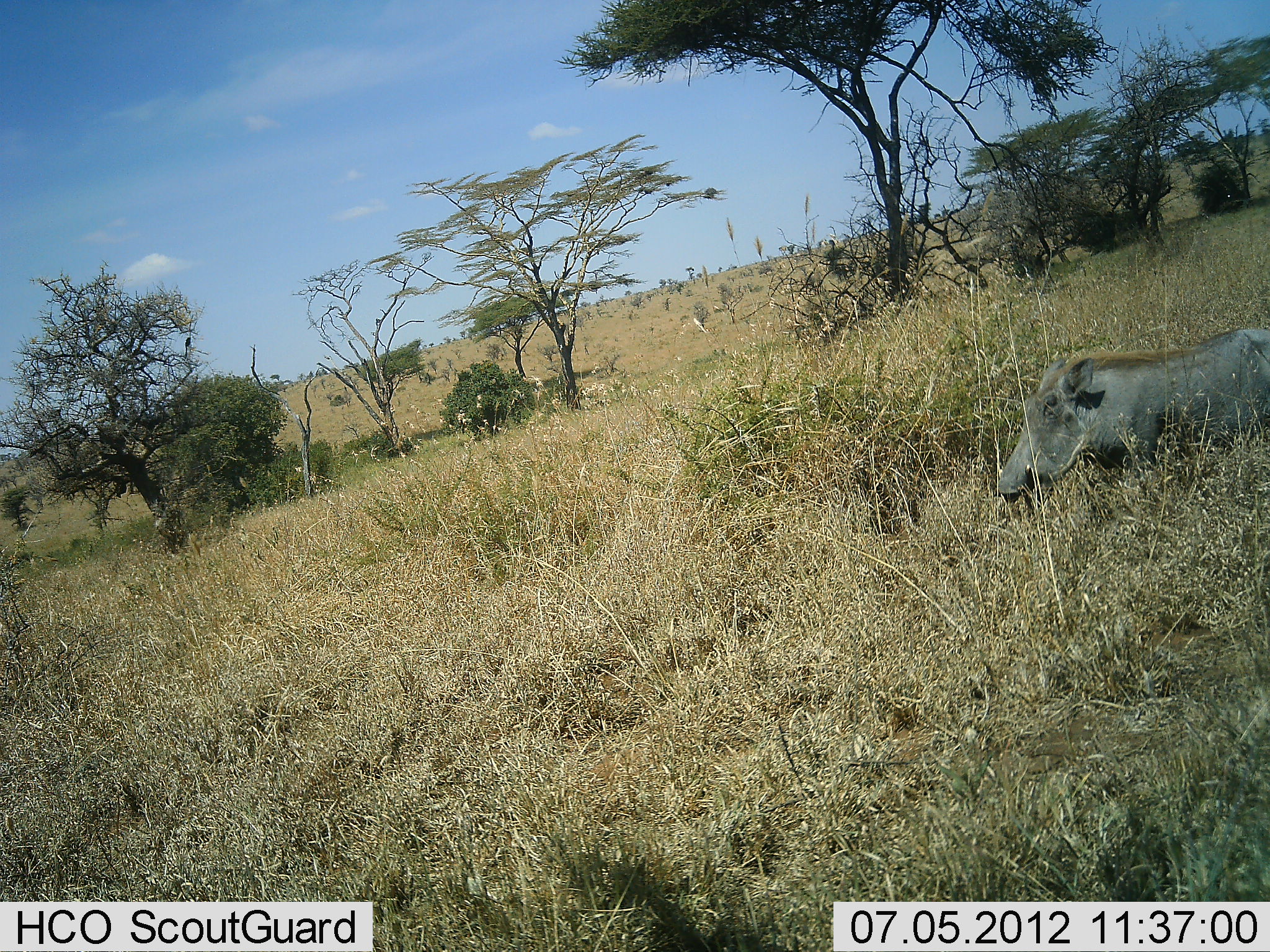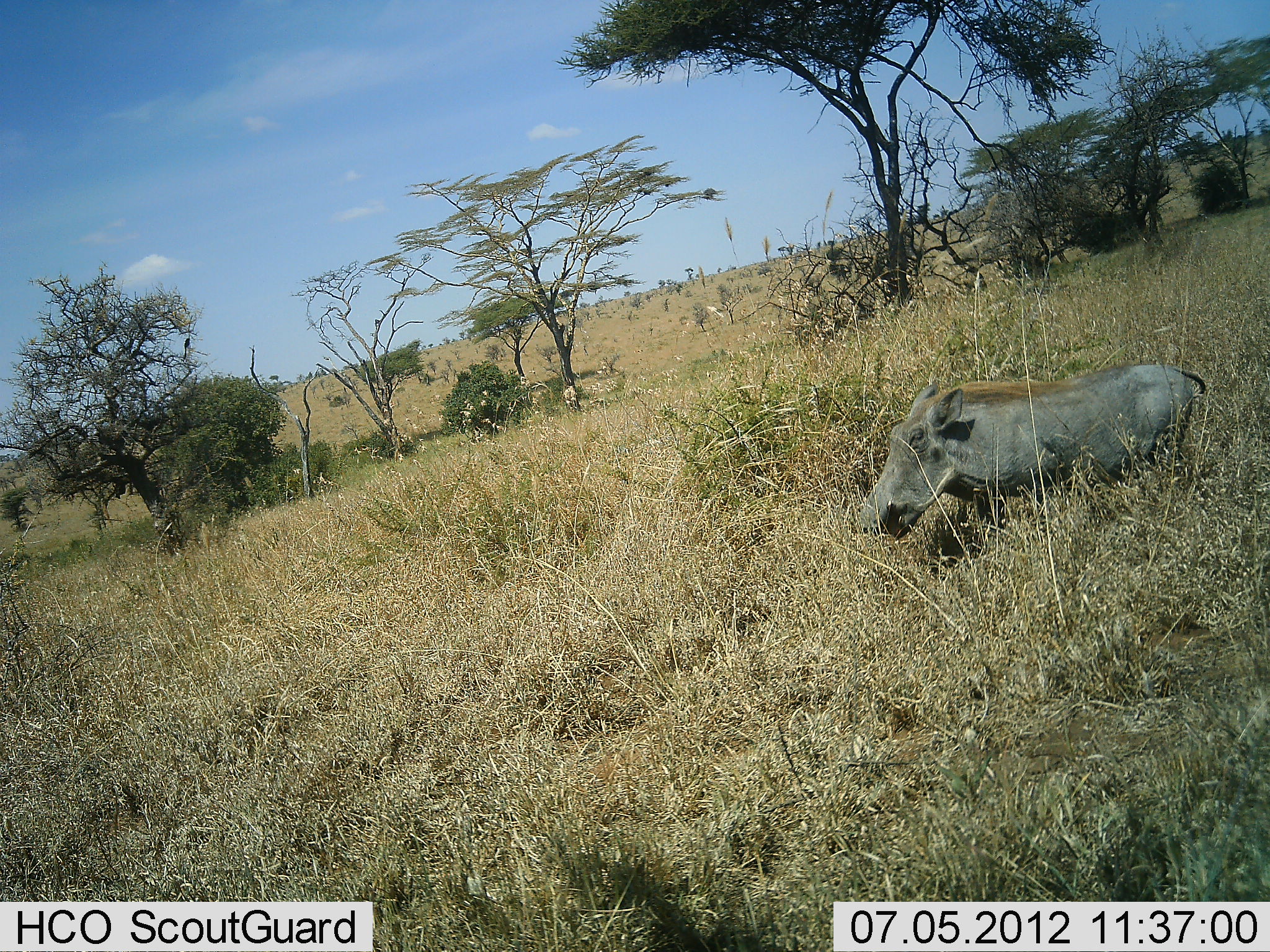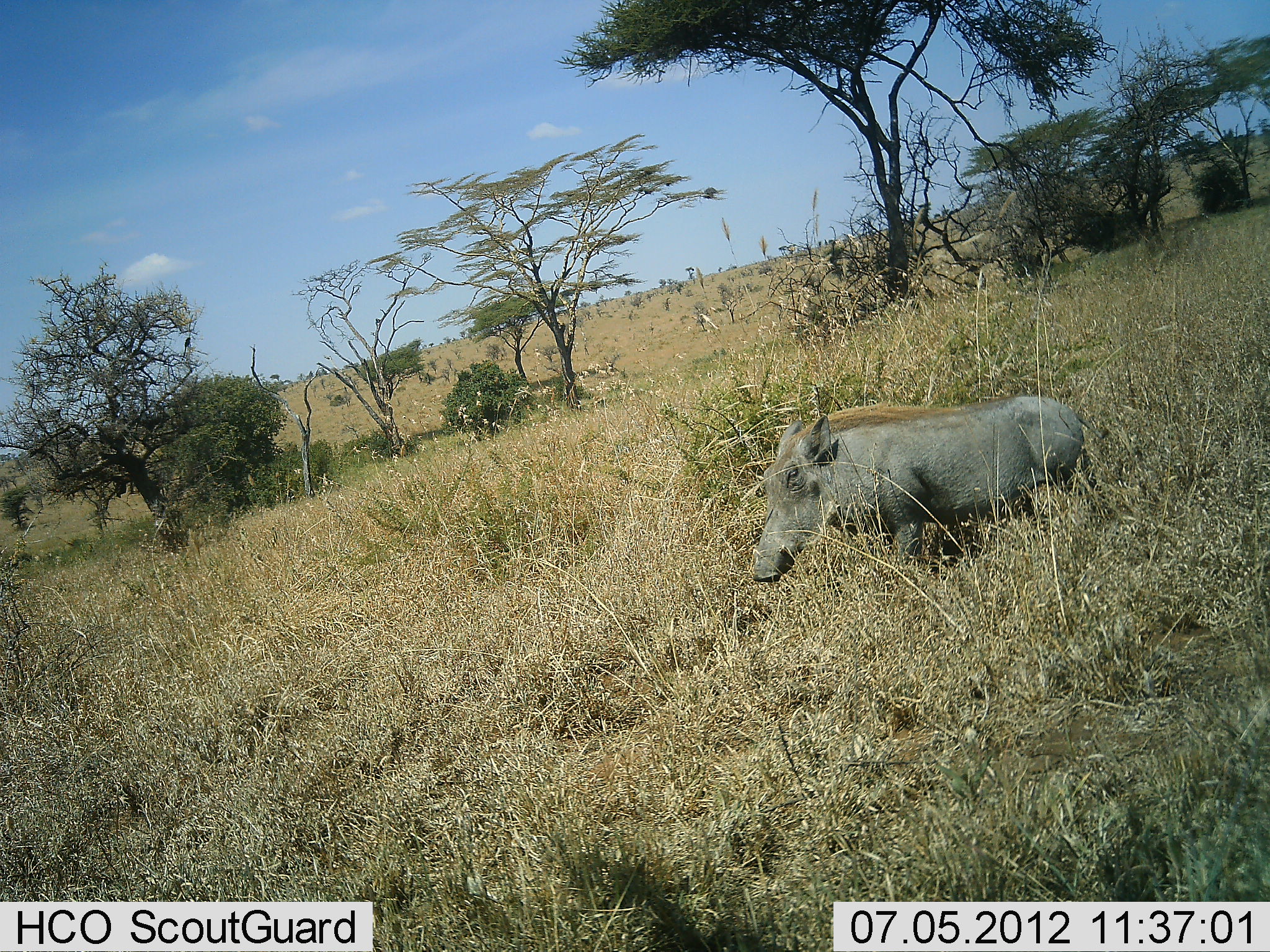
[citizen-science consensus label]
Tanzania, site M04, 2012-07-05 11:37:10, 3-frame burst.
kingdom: Animalia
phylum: Chordata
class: Mammalia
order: Artiodactyla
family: Suidae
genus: Phacochoerus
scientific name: Phacochoerus africanus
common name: warthog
Warthog (Phacochoerus africanus), count 1. Behavior (volunteer vote fractions): standing 0%, resting 0%, moving 100%, interacting 0%. Young present (vote fraction): 0%. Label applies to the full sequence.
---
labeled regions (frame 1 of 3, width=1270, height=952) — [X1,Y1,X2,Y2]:
animal: [997,327,1270,512]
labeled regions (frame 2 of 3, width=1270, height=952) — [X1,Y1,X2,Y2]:
animal: [856,361,1206,540]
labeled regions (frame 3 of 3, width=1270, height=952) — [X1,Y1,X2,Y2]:
animal: [750,394,1103,590]